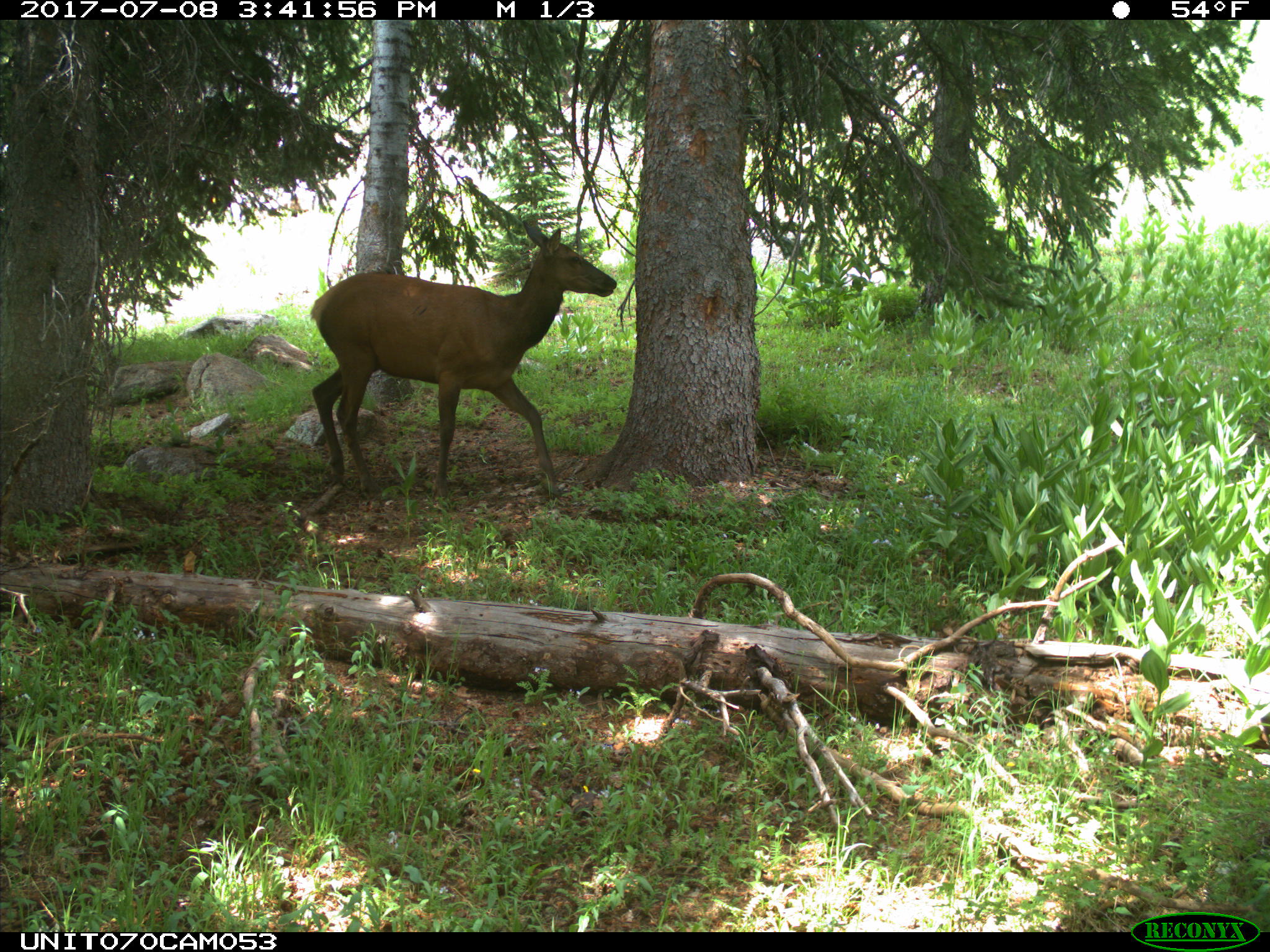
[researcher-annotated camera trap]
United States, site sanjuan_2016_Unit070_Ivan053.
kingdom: Animalia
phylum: Chordata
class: Mammalia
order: Artiodactyla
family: Cervidae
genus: Cervus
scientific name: Cervus elaphus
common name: red deer